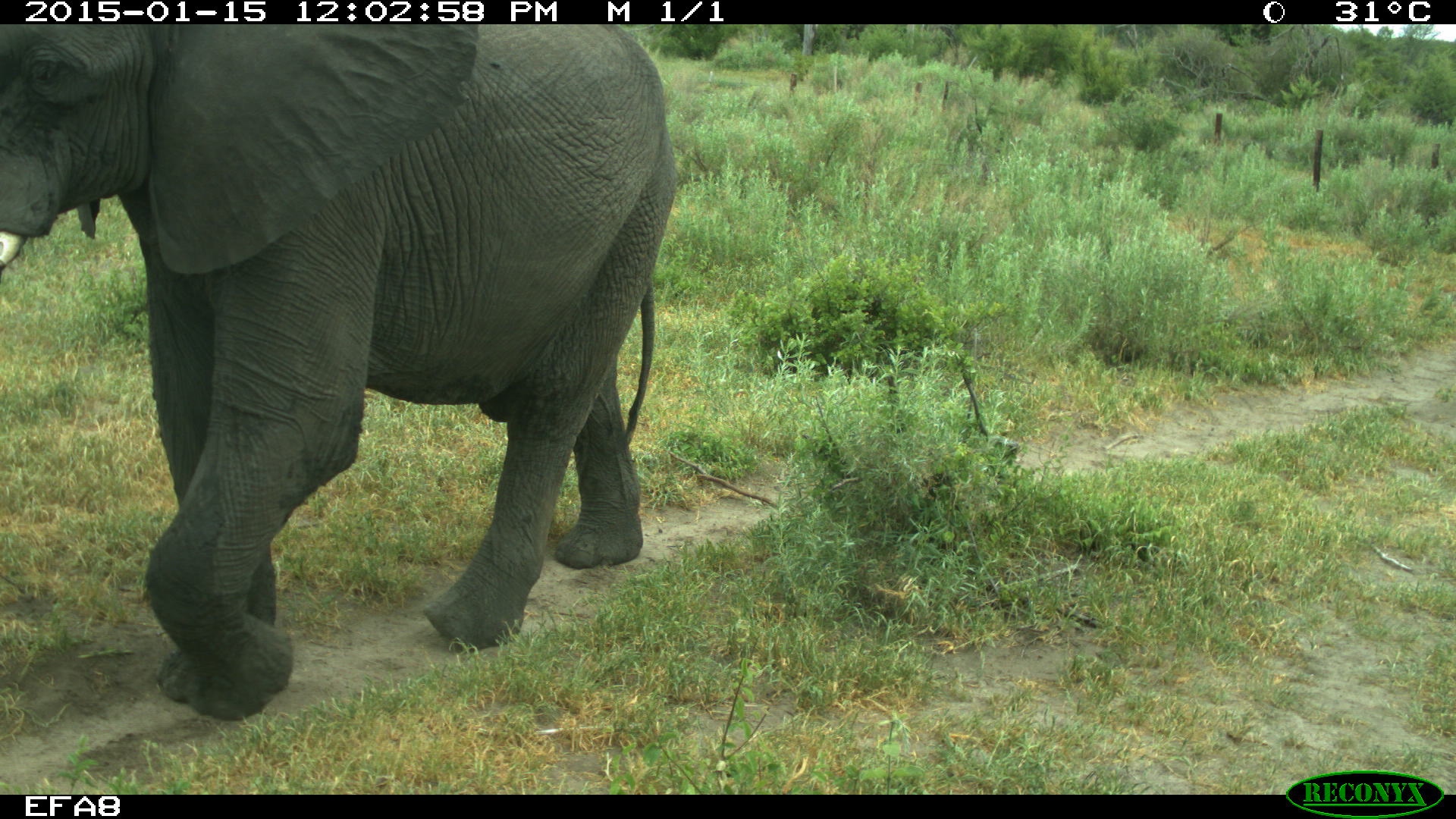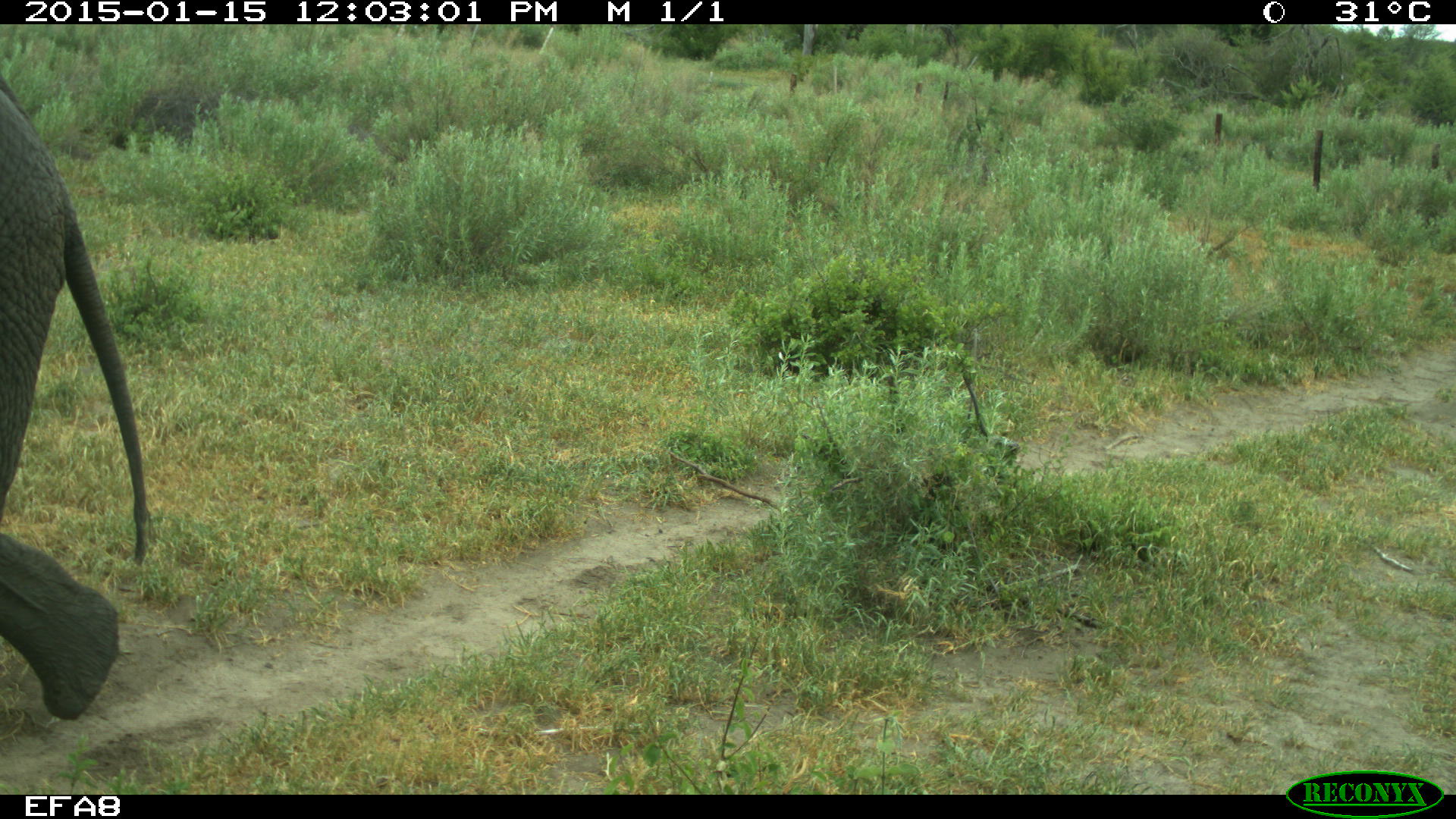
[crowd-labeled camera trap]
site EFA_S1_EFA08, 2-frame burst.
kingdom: Animalia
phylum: Chordata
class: Mammalia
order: Proboscidea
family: Elephantidae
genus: Loxodonta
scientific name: Loxodonta africana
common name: african bush elephant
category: elephant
Elephant (african bush elephant) (Loxodonta africana), count 1. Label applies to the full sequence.